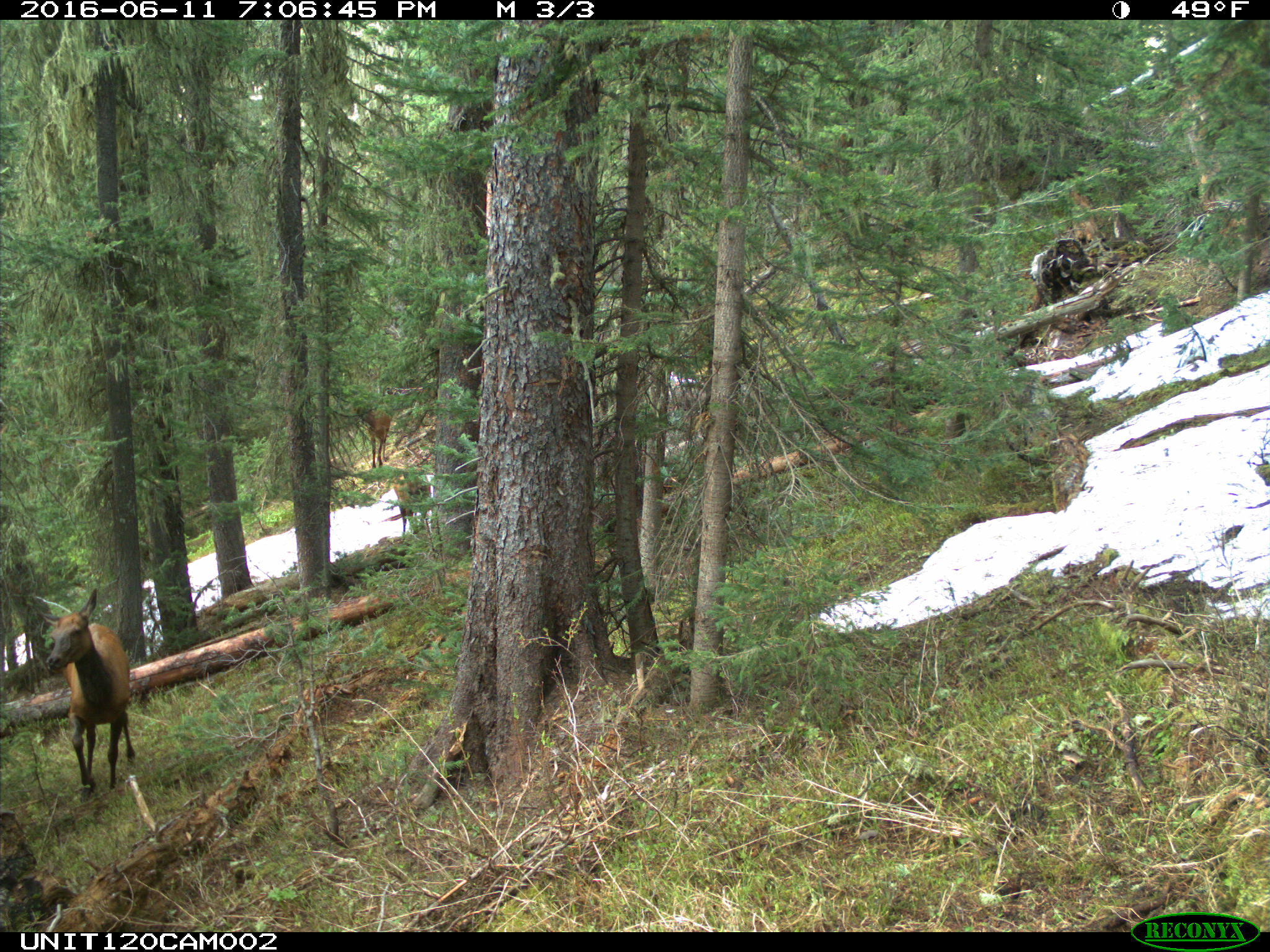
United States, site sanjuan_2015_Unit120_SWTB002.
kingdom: Animalia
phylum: Chordata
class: Mammalia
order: Artiodactyla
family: Cervidae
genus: Cervus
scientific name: Cervus elaphus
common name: red deer